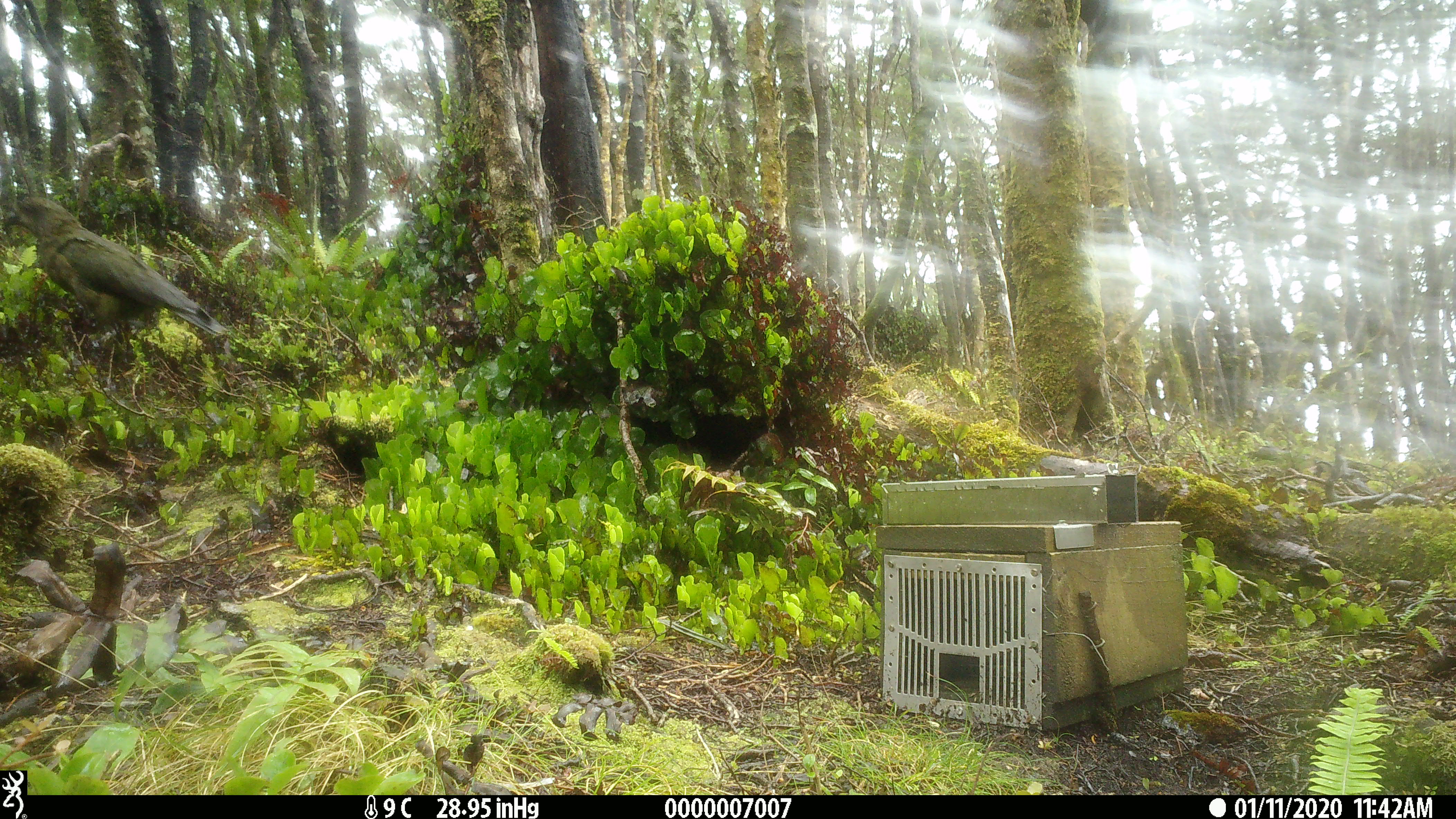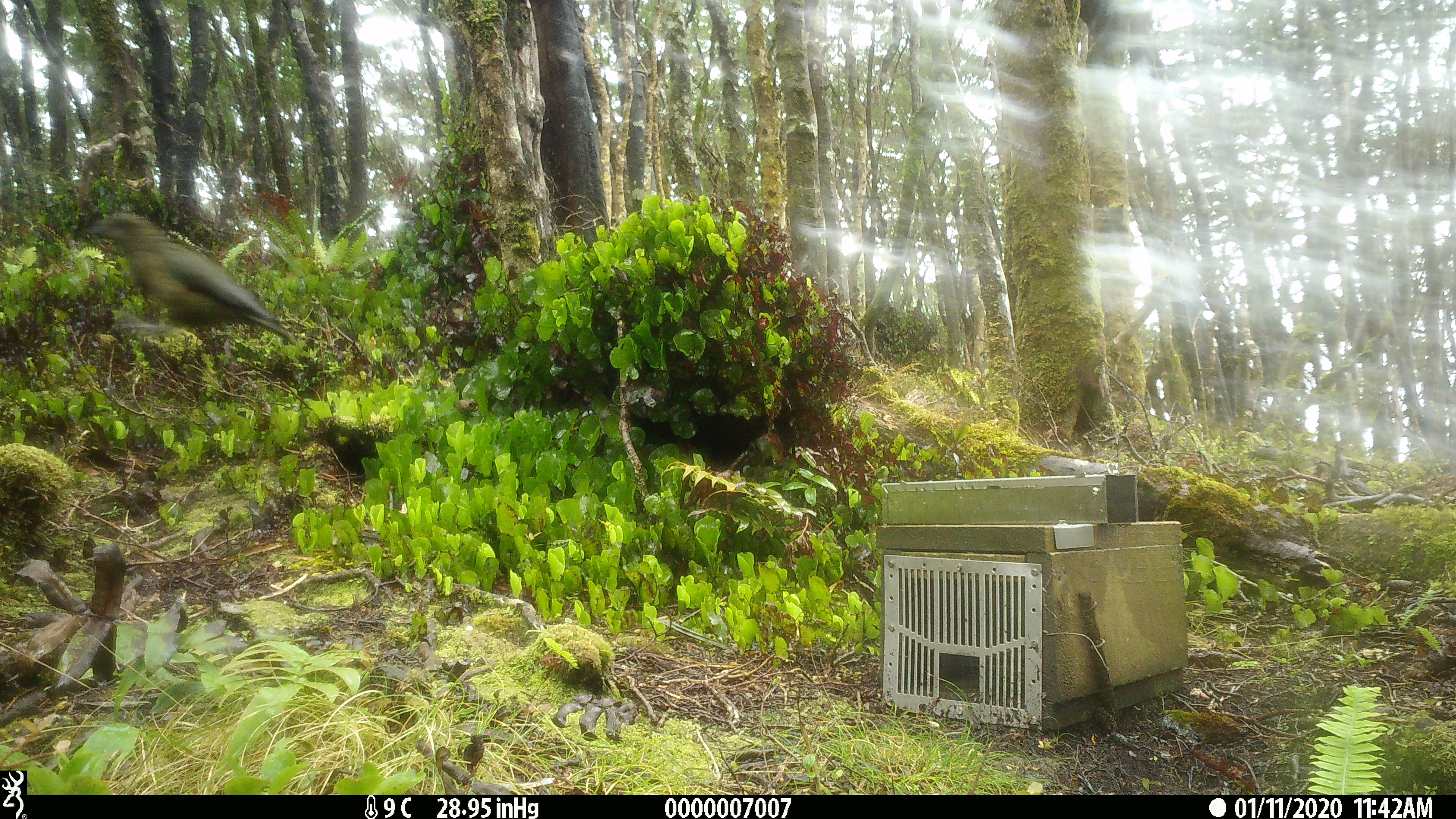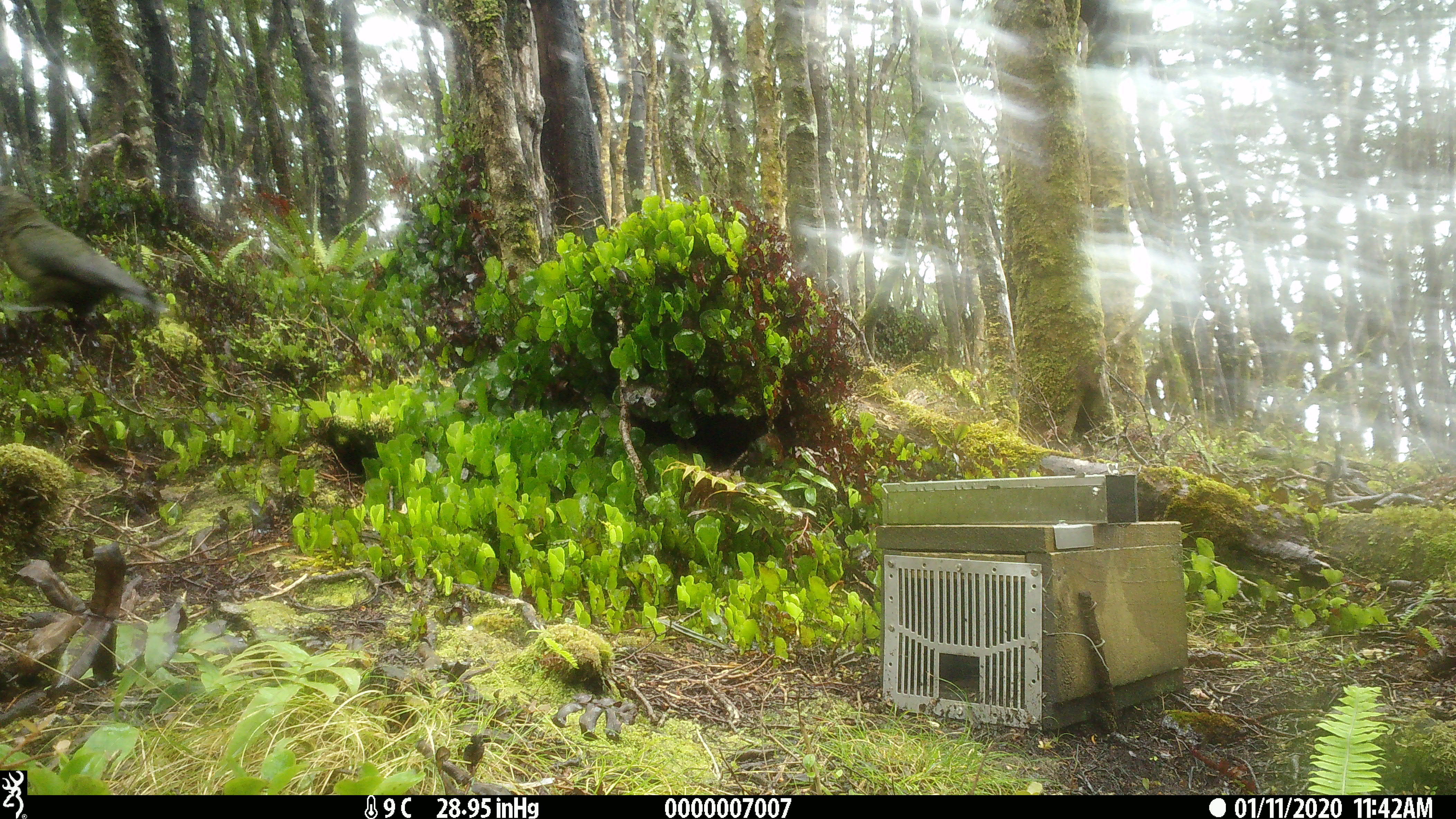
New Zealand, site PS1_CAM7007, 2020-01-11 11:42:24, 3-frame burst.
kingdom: Animalia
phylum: Chordata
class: Aves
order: Psittaciformes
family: Strigopidae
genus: Nestor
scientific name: Nestor notabilis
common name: kea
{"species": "kea (Nestor notabilis)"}